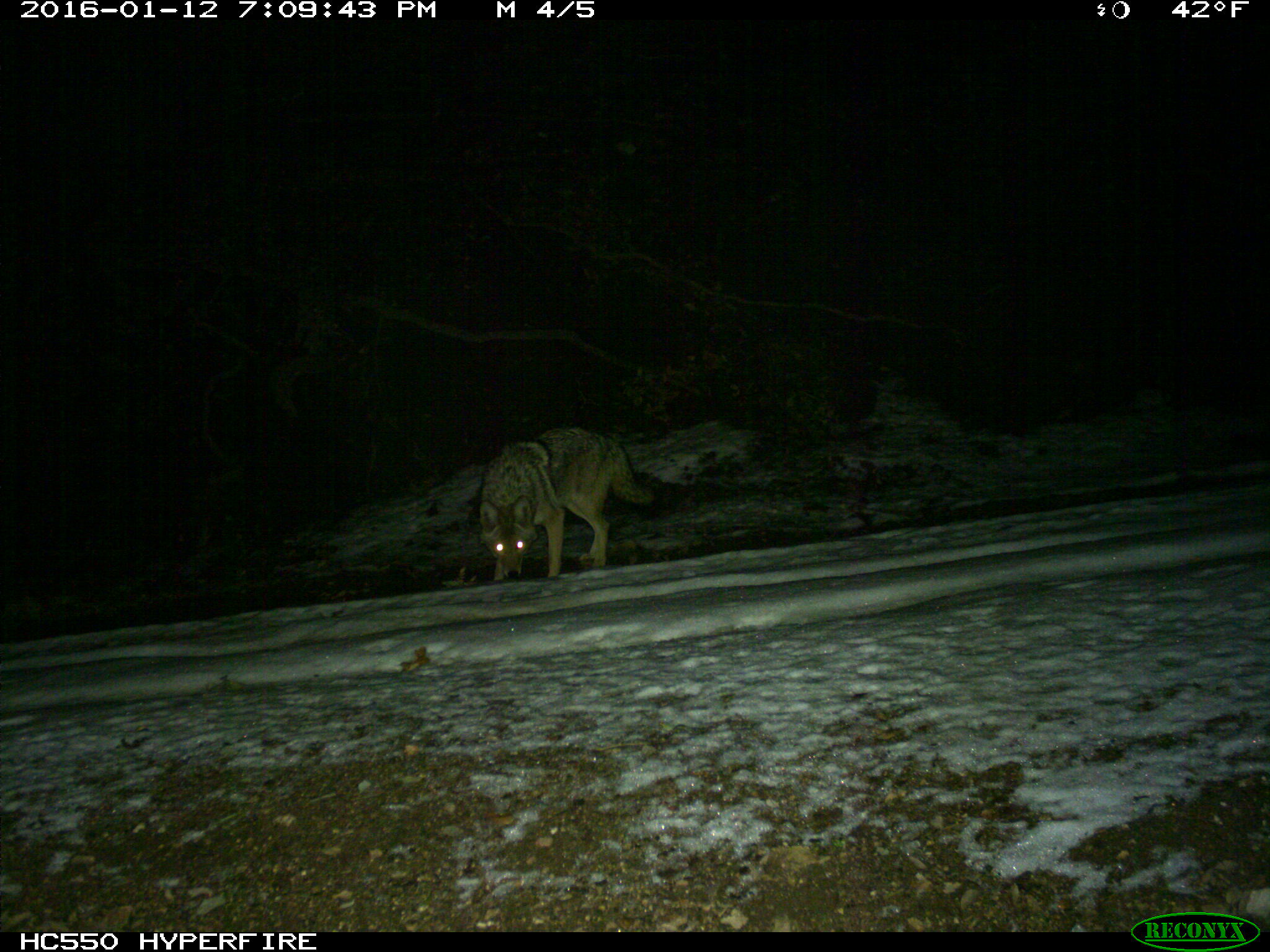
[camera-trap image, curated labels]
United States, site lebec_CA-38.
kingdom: Animalia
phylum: Chordata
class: Mammalia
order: Carnivora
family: Canidae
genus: Canis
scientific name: Canis latrans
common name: coyote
Canis latrans (coyote).